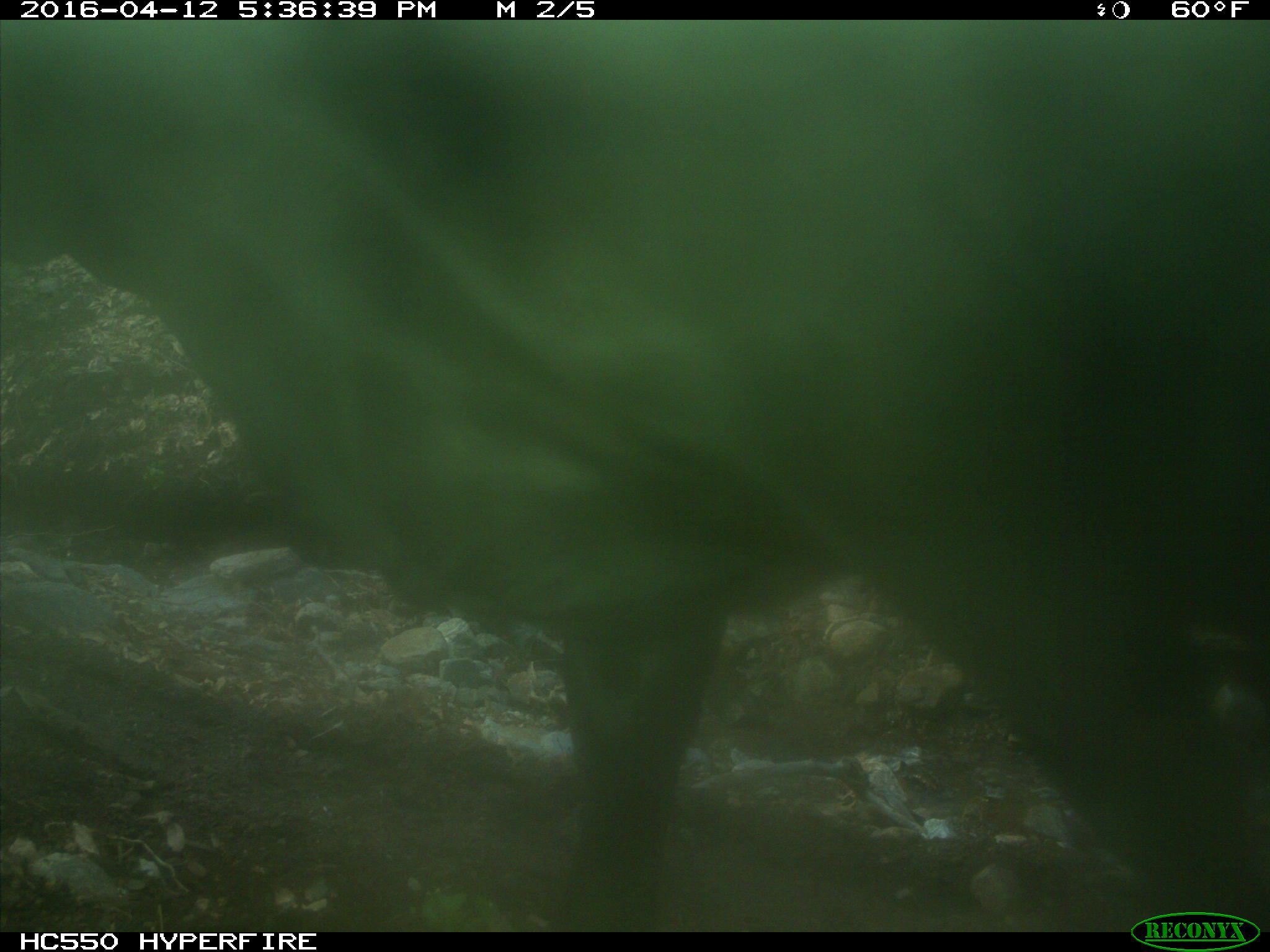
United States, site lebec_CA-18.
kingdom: Animalia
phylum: Chordata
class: Mammalia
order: Artiodactyla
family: Bovidae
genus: Bos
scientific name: Bos taurus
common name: domestic cow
Bos taurus (domestic cow).